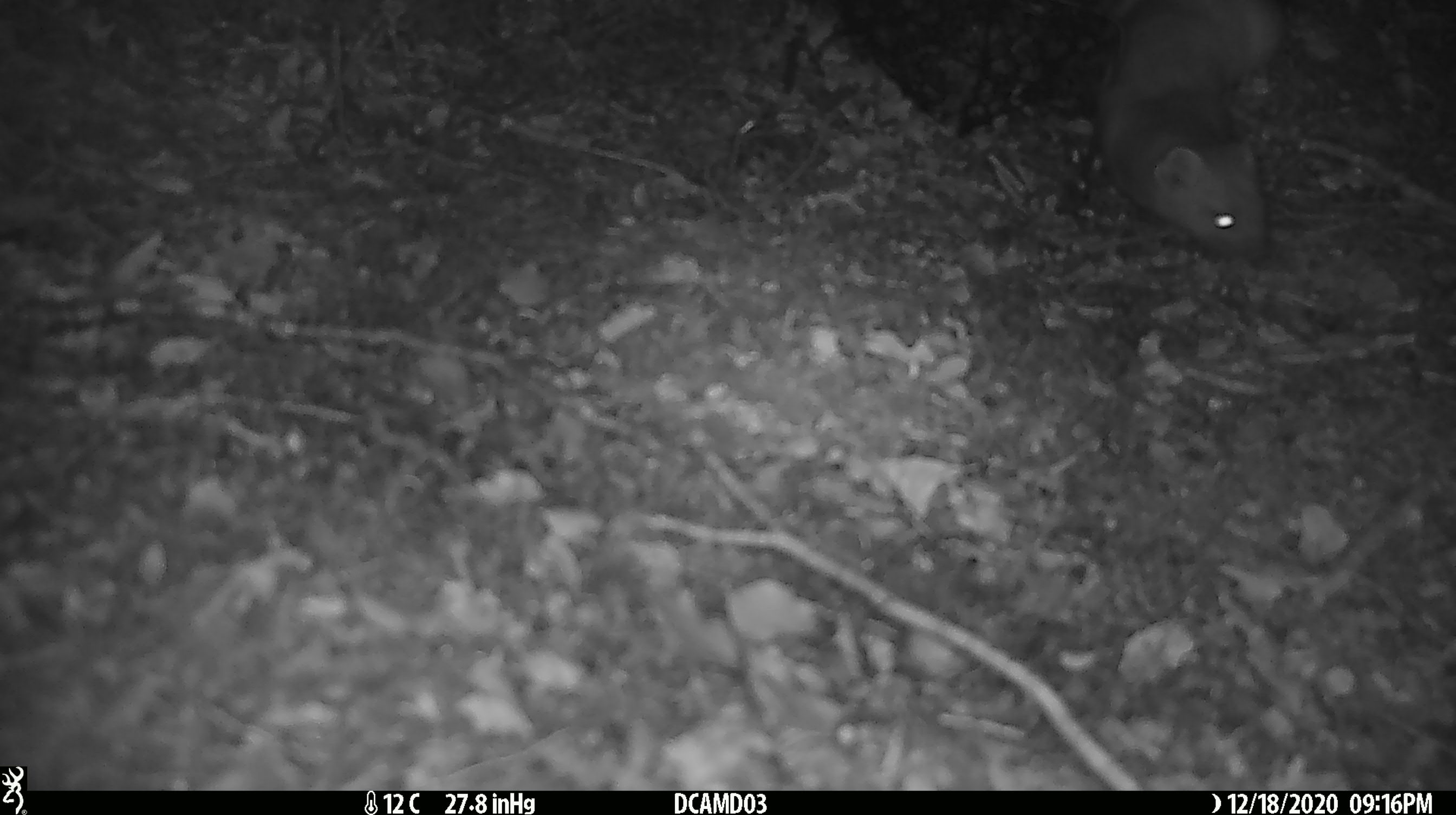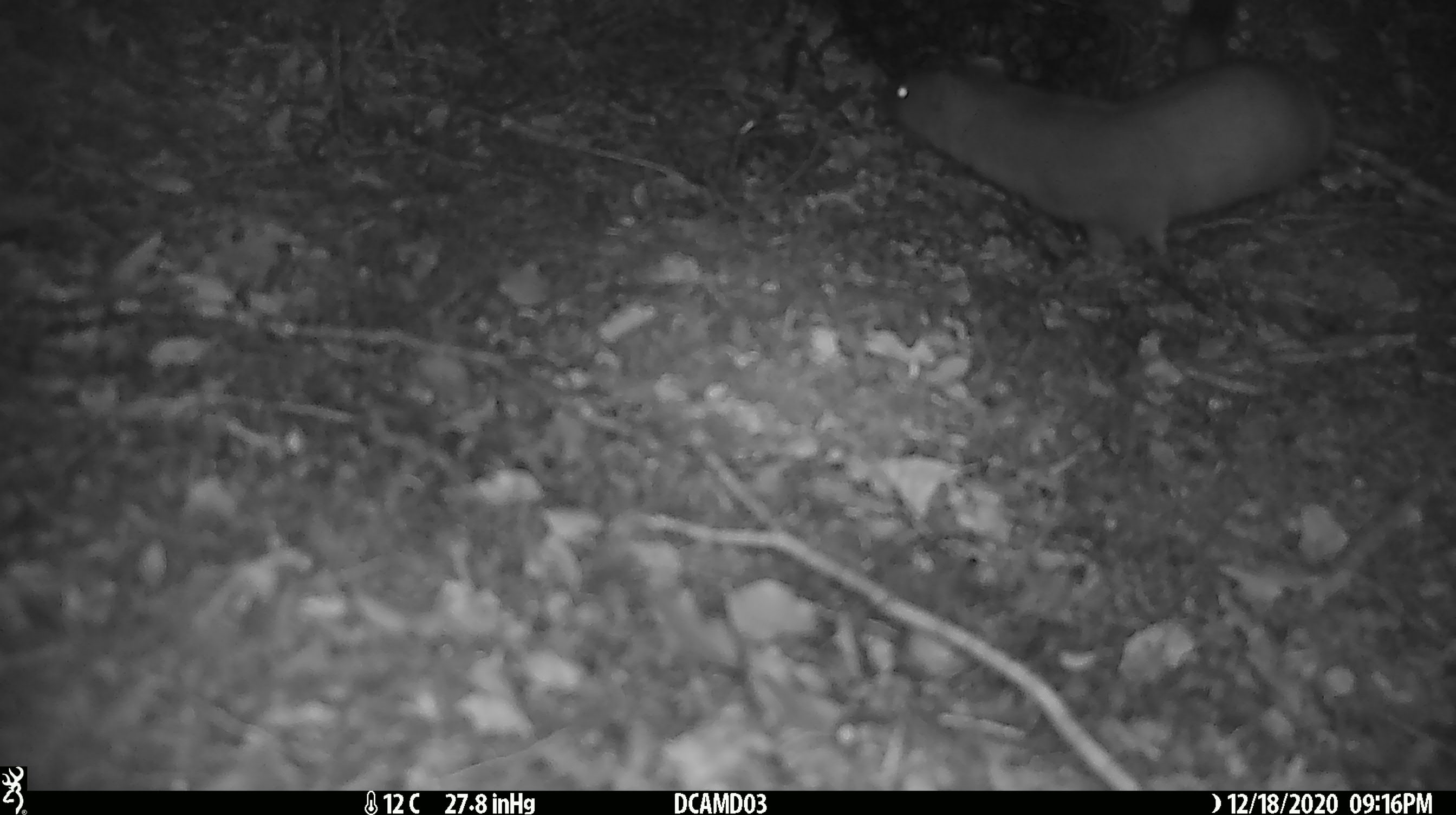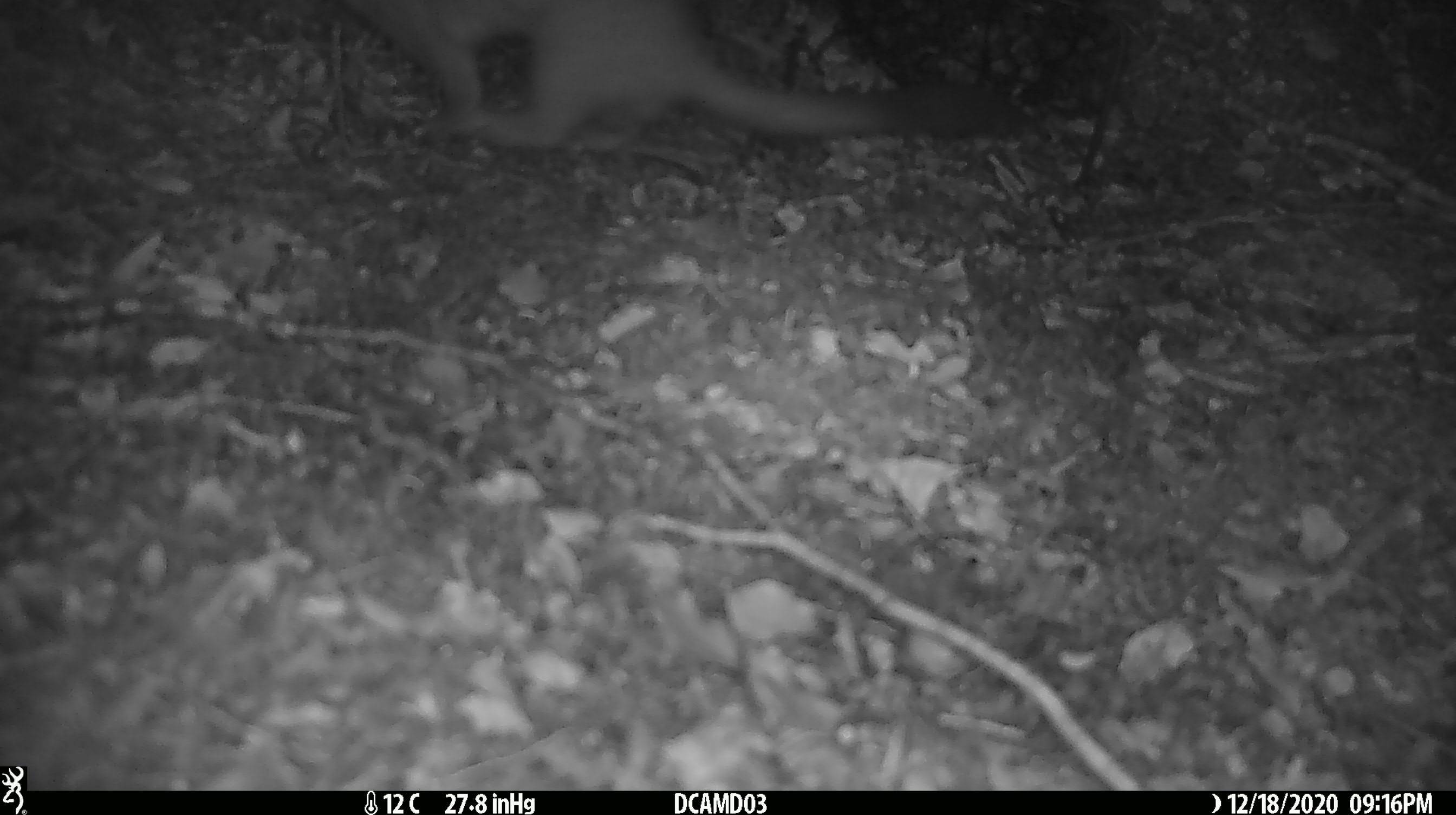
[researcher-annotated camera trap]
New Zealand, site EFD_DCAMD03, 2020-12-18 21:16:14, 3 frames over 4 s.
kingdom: Animalia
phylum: Chordata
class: Mammalia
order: Carnivora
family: Mustelidae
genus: Mustela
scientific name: Mustela erminea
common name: stoat